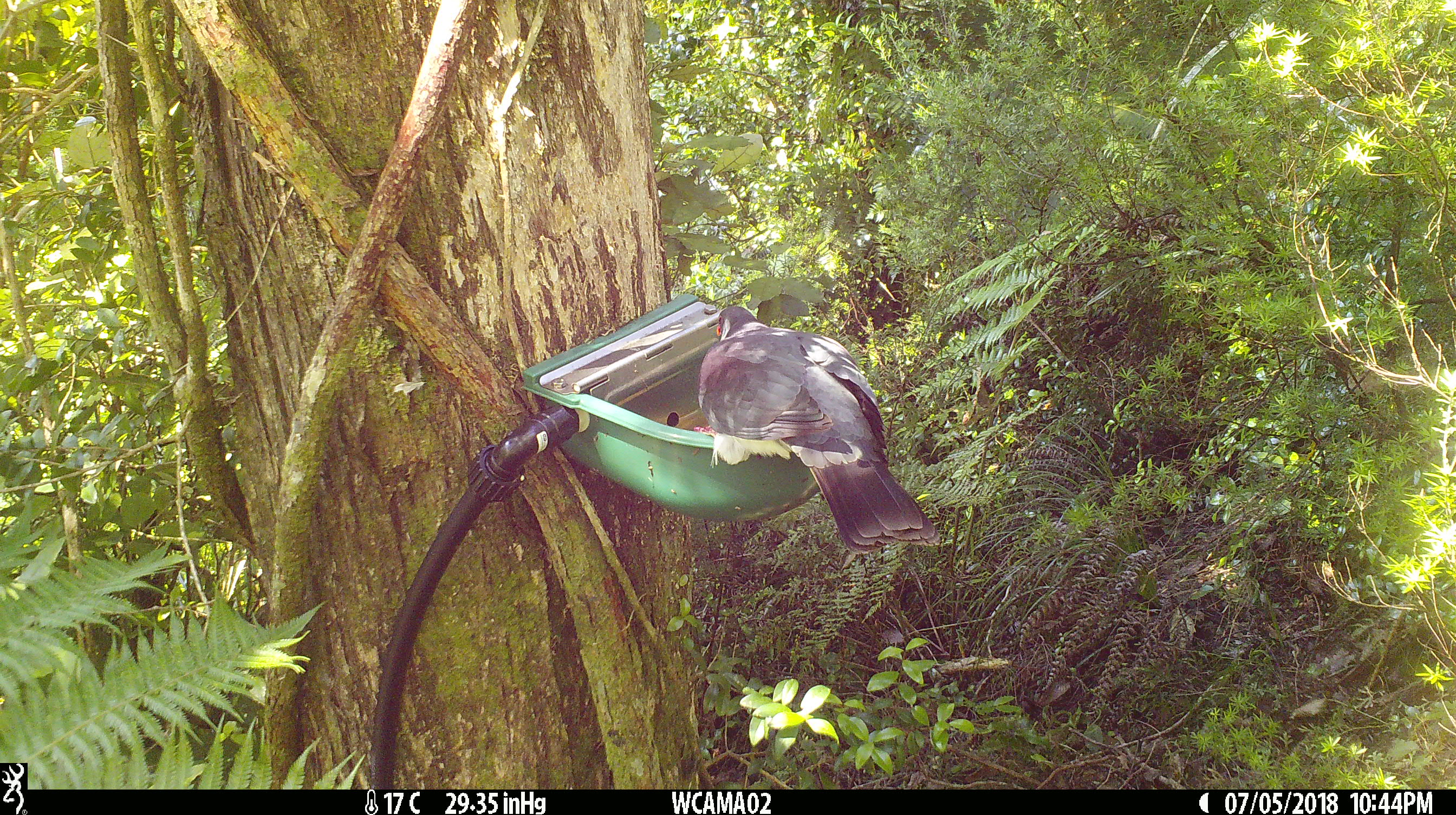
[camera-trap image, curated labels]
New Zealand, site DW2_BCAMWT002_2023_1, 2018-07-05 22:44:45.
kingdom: Animalia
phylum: Chordata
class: Aves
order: Columbiformes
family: Columbidae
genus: Hemiphaga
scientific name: Hemiphaga novaeseelandiae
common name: new zealand pigeon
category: kereru